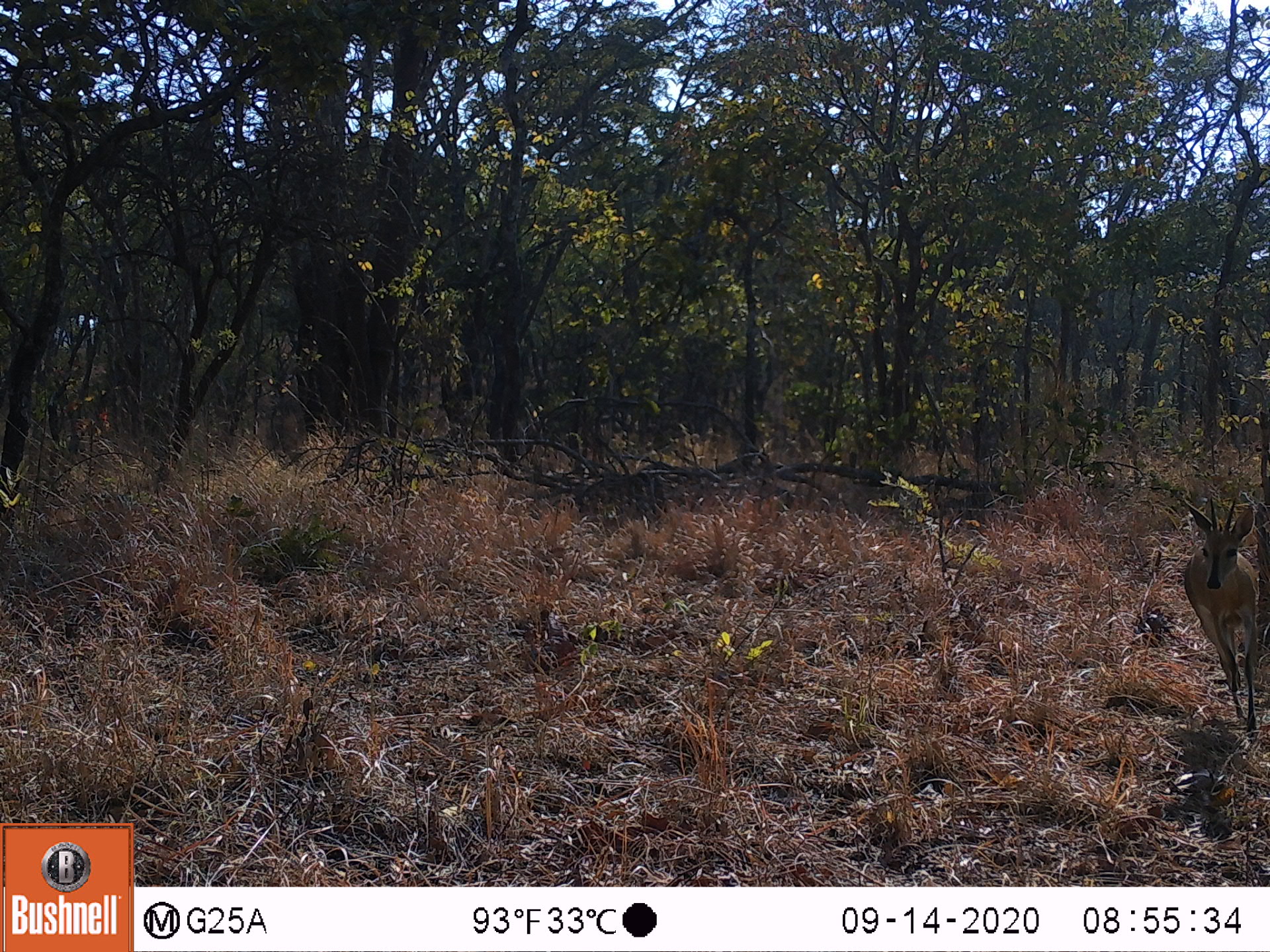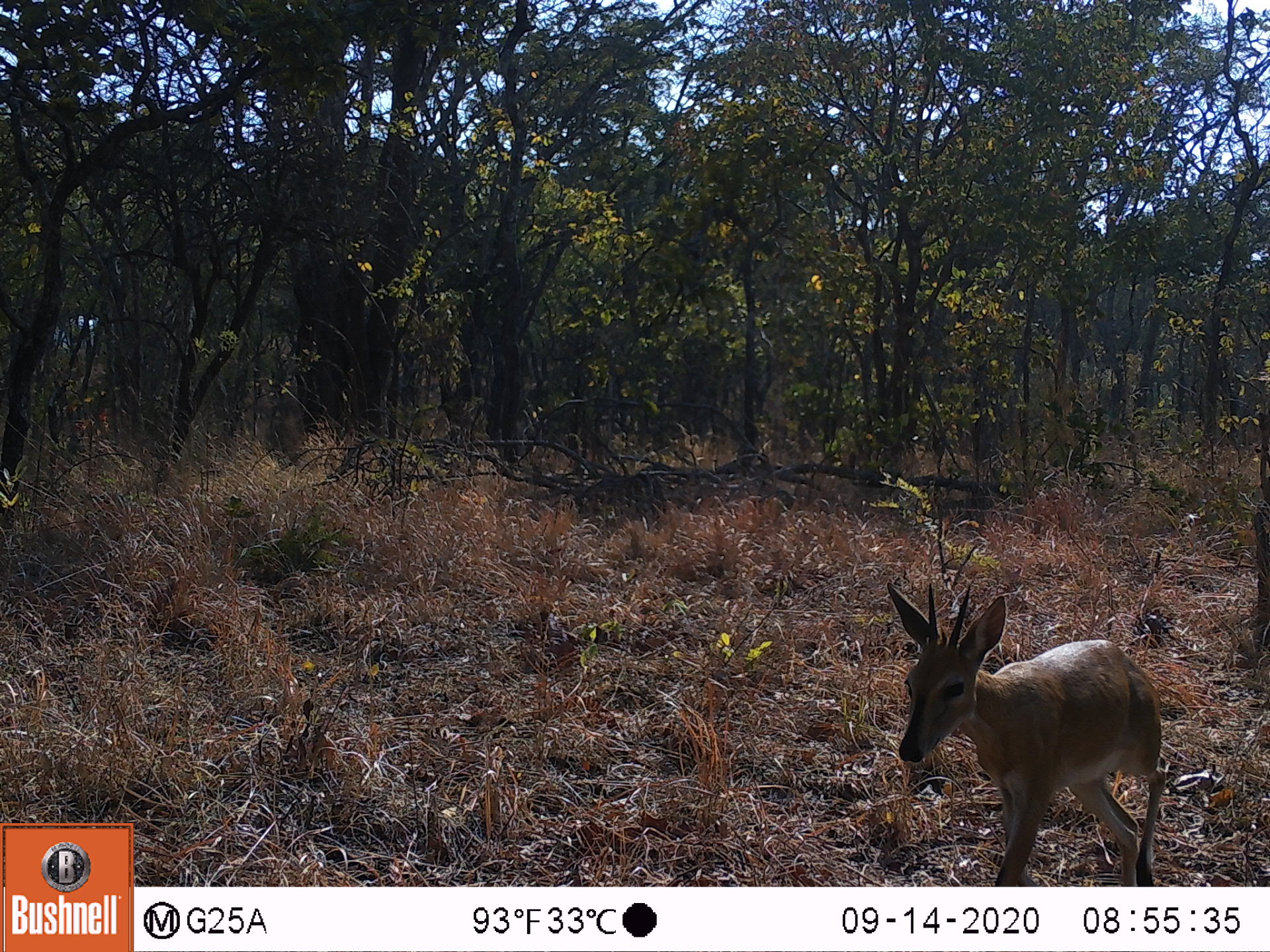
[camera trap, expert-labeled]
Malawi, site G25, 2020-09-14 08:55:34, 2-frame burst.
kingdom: Animalia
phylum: Chordata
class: Mammalia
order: Artiodactyla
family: Bovidae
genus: Sylvicapra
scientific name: Sylvicapra grimmia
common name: common duiker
Common duiker (Sylvicapra grimmia), count 1.